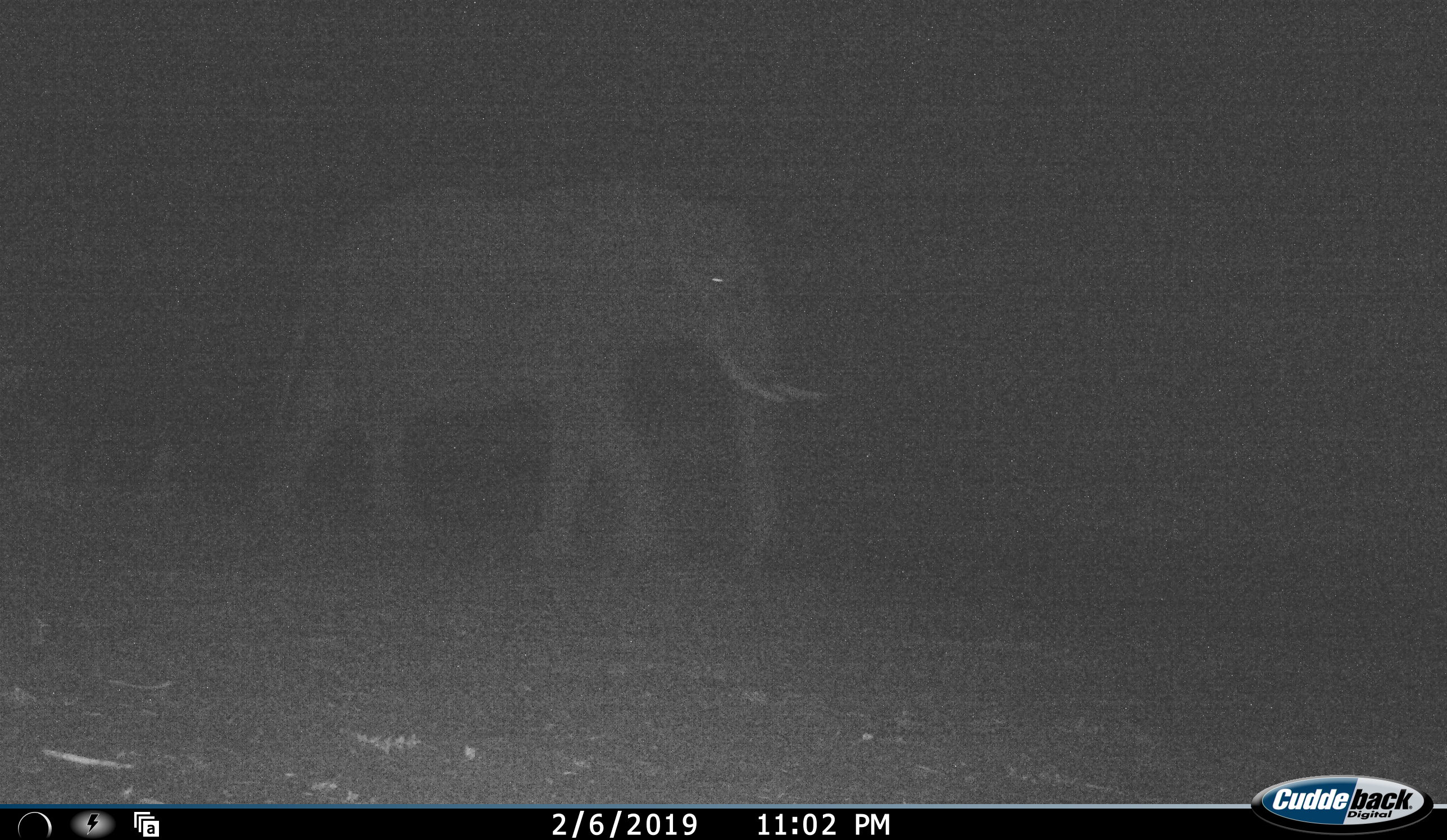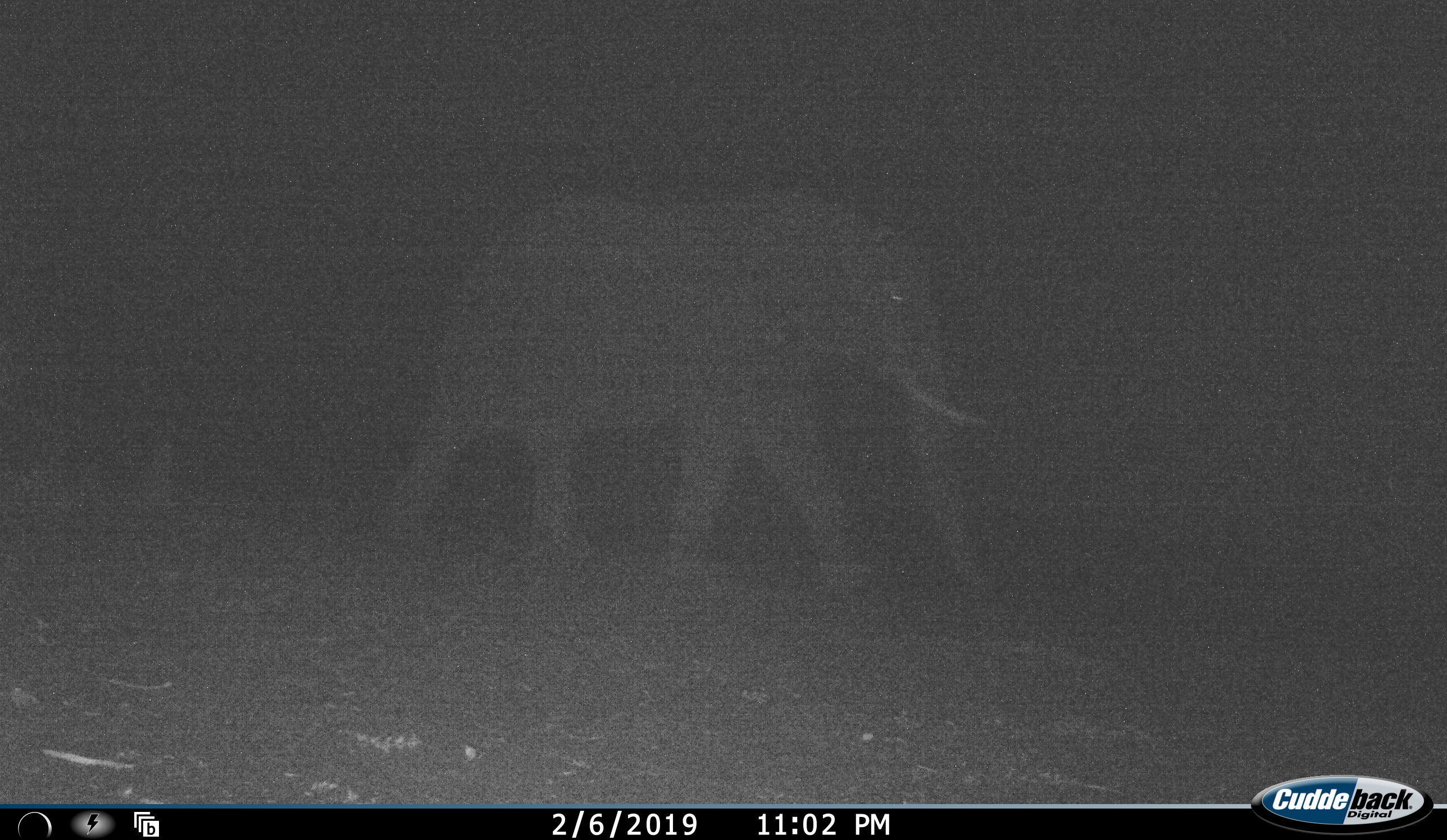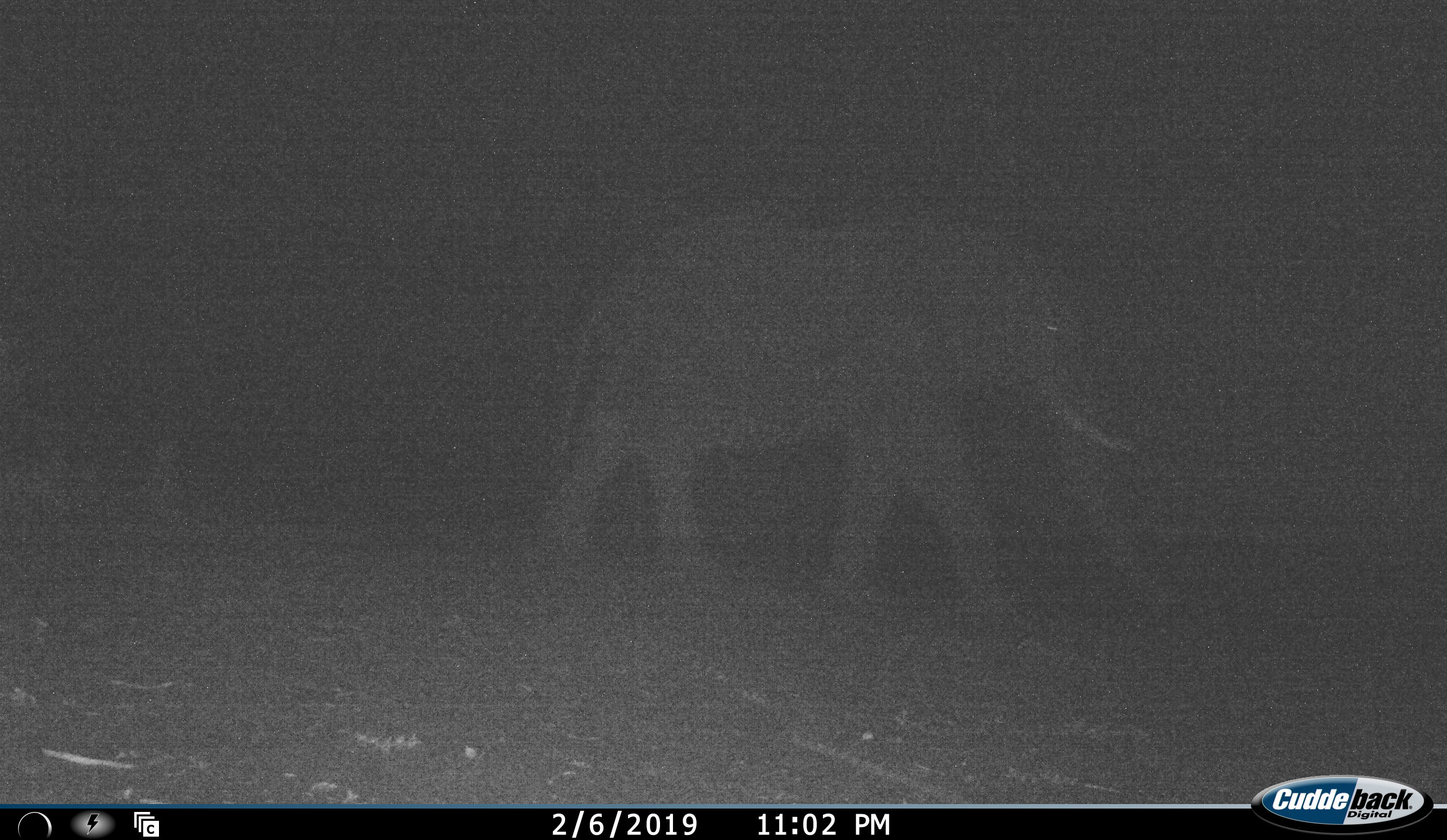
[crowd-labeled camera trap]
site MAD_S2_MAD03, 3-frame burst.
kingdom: Animalia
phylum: Chordata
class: Mammalia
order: Proboscidea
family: Elephantidae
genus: Loxodonta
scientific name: Loxodonta africana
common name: african bush elephant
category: elephant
Elephant (african bush elephant) (Loxodonta africana), count 1. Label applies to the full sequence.